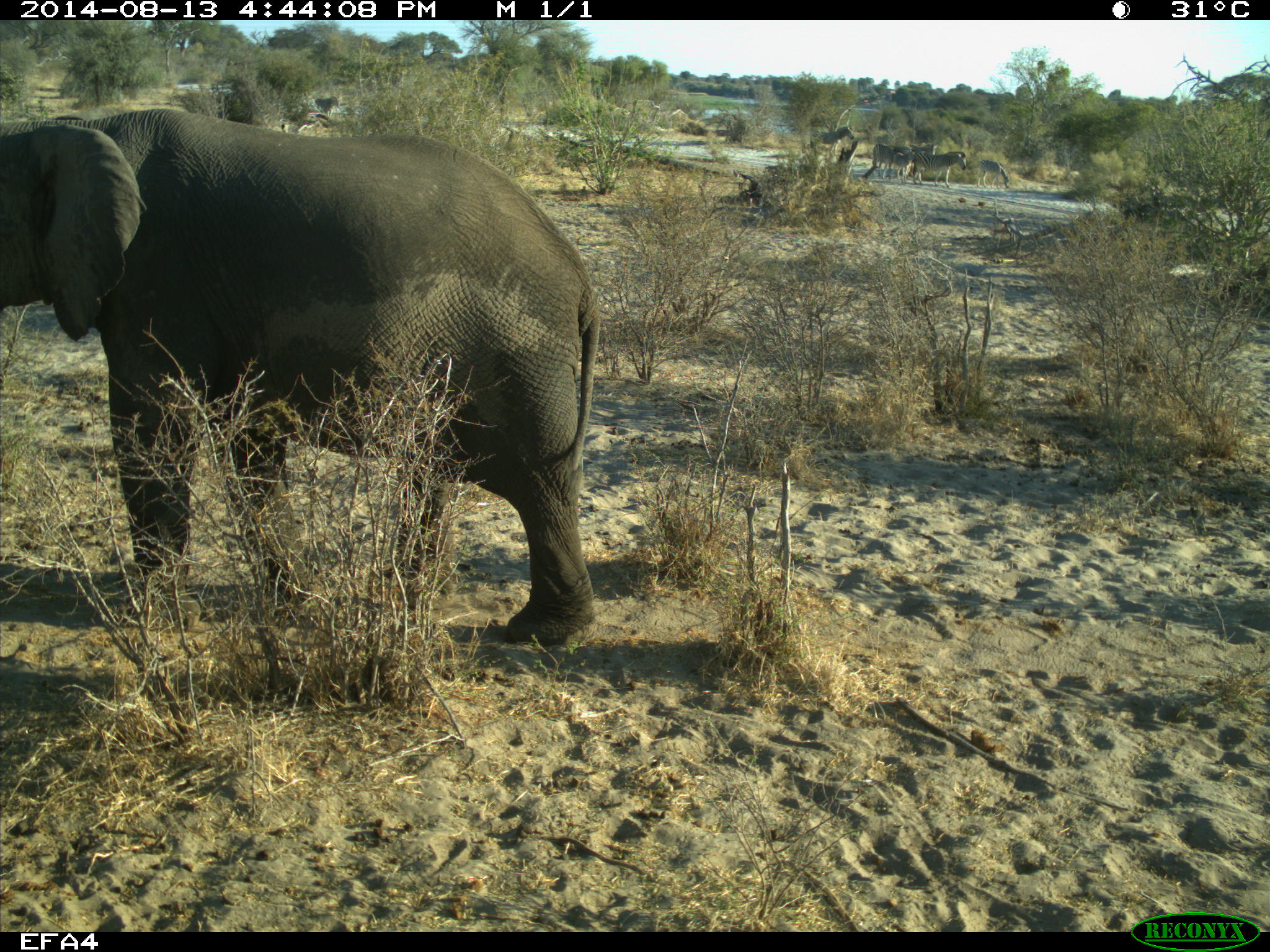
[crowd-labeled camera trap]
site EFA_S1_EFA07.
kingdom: Animalia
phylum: Chordata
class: Mammalia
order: Proboscidea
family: Elephantidae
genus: Loxodonta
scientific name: Loxodonta africana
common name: african bush elephant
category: elephant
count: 1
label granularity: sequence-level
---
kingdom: Animalia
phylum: Chordata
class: Mammalia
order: Perissodactyla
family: Equidae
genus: Equus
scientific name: Equus quagga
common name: plains zebra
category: zebraplains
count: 8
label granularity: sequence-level